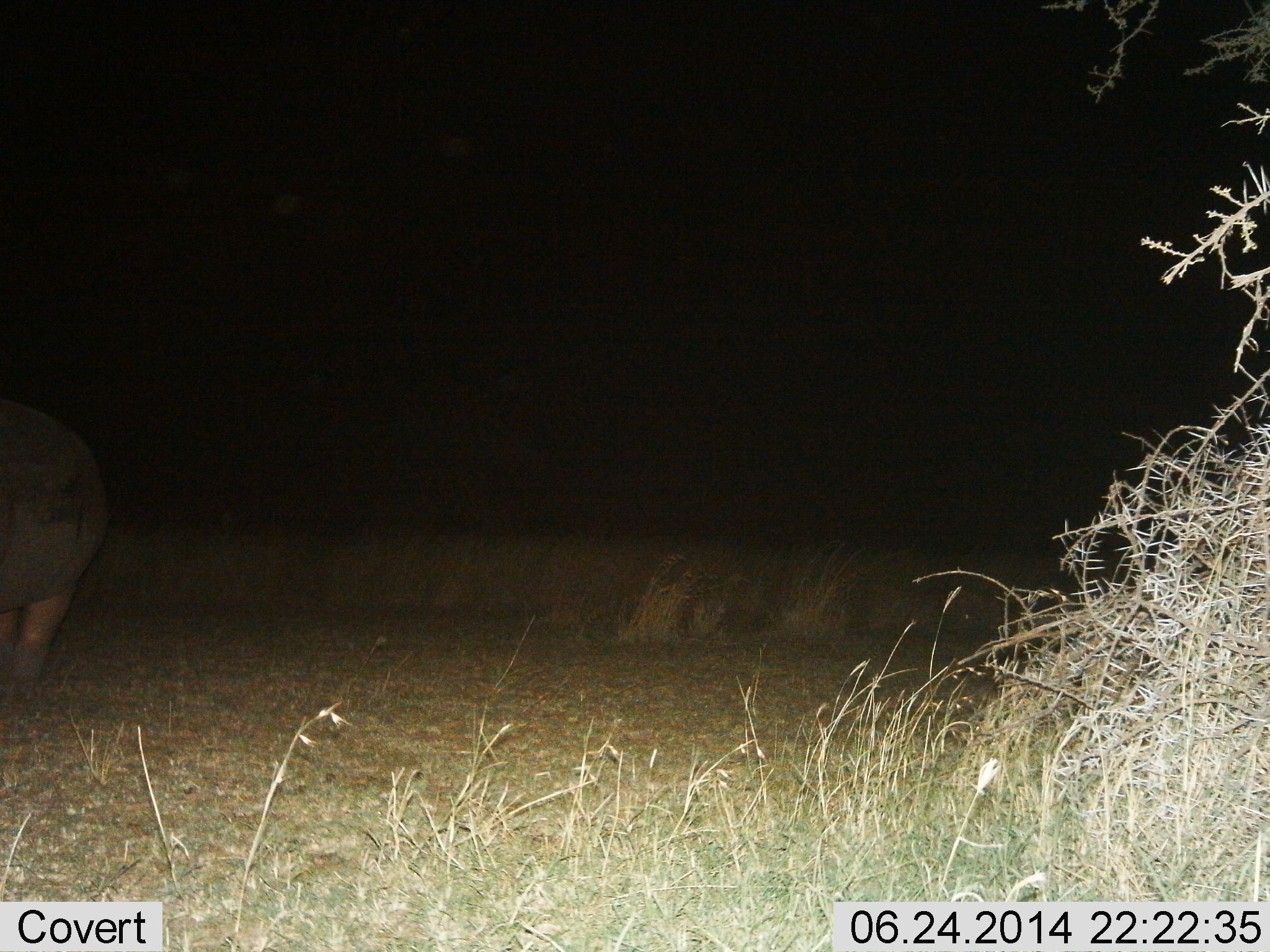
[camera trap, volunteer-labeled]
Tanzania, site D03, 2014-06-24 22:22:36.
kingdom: Animalia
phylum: Chordata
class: Mammalia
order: Artiodactyla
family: Hippopotamidae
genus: Hippopotamus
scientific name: Hippopotamus amphibius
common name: hippopotamus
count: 1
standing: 80%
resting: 0%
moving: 20%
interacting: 0%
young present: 0%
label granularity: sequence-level